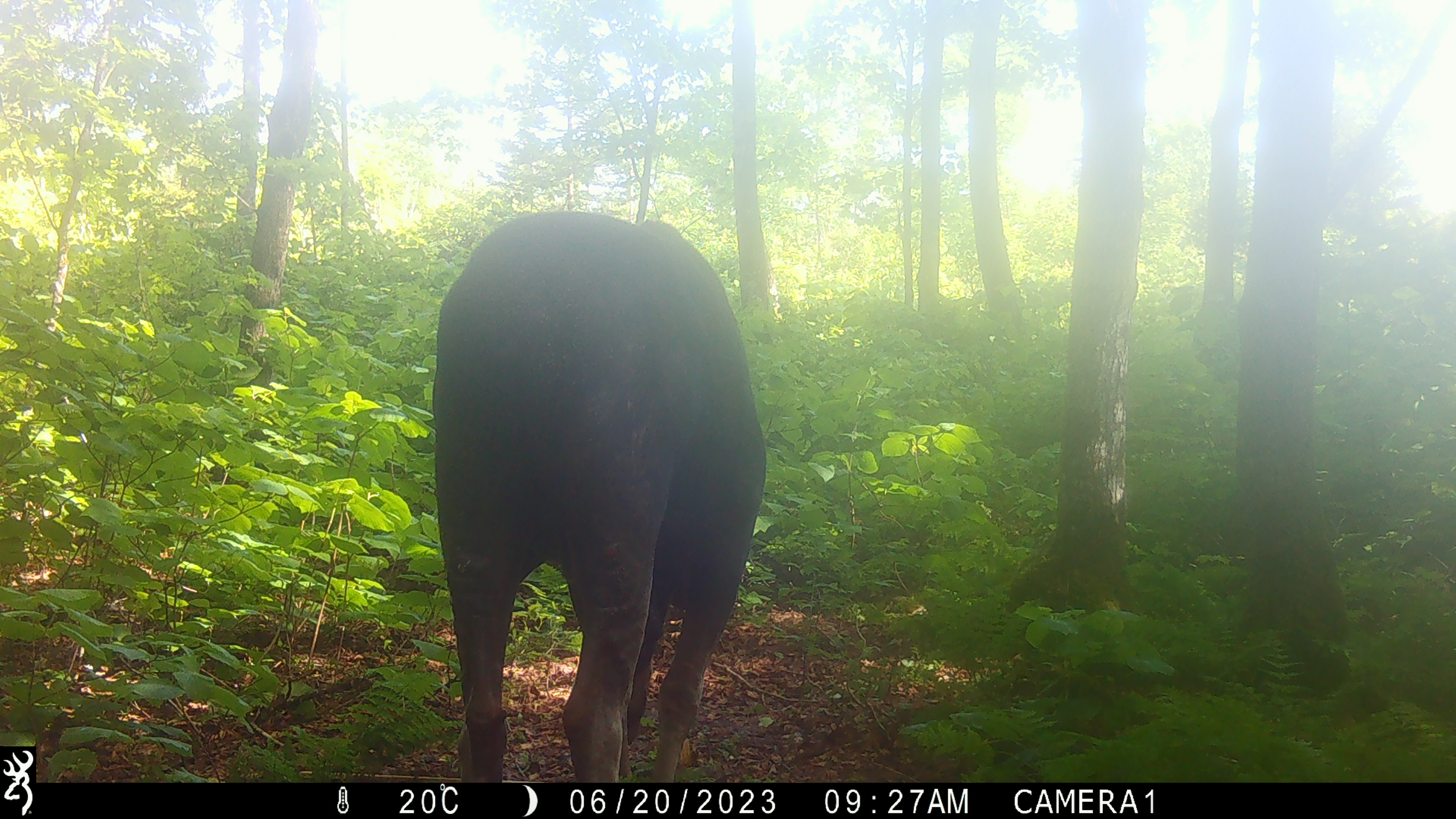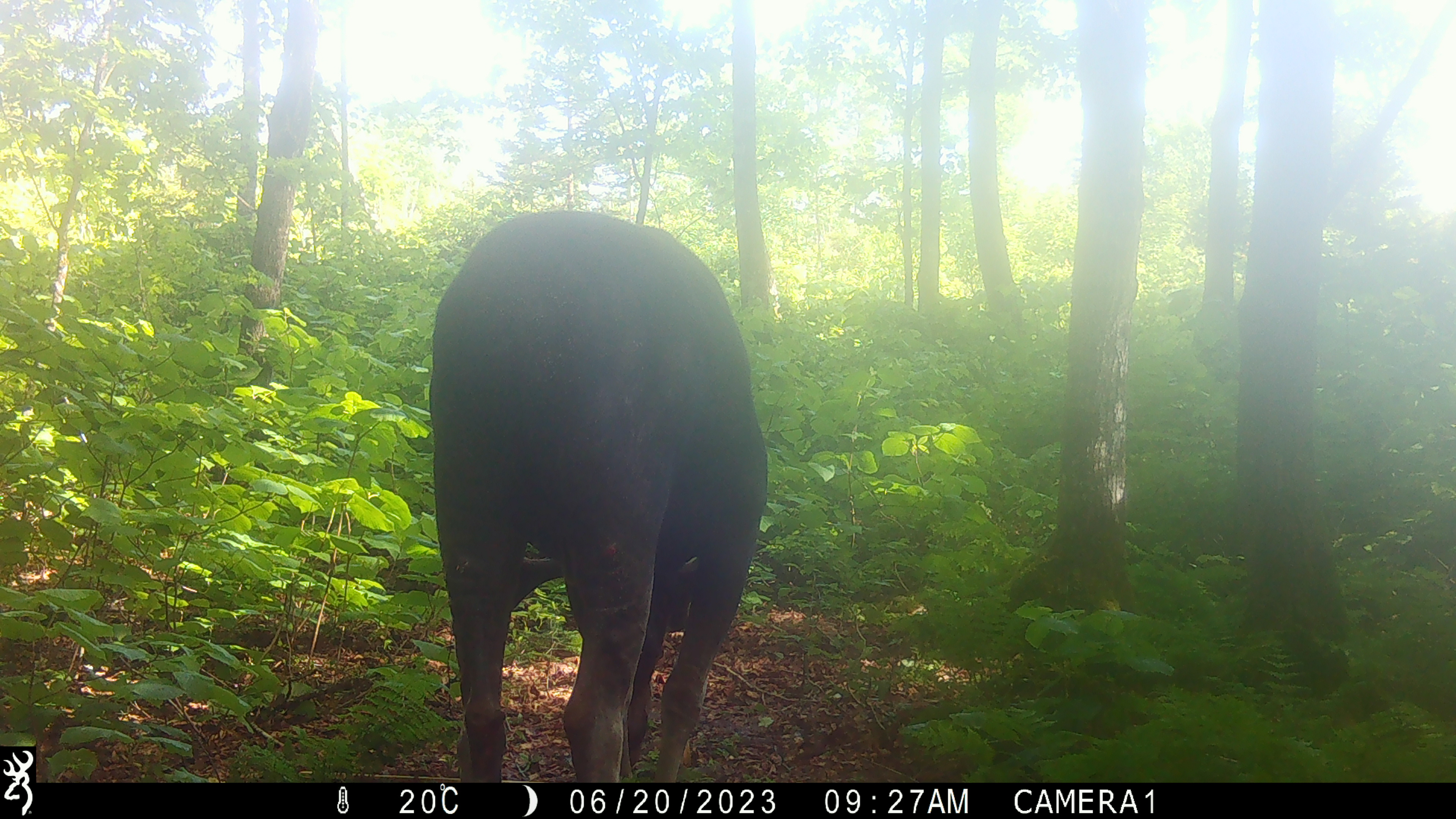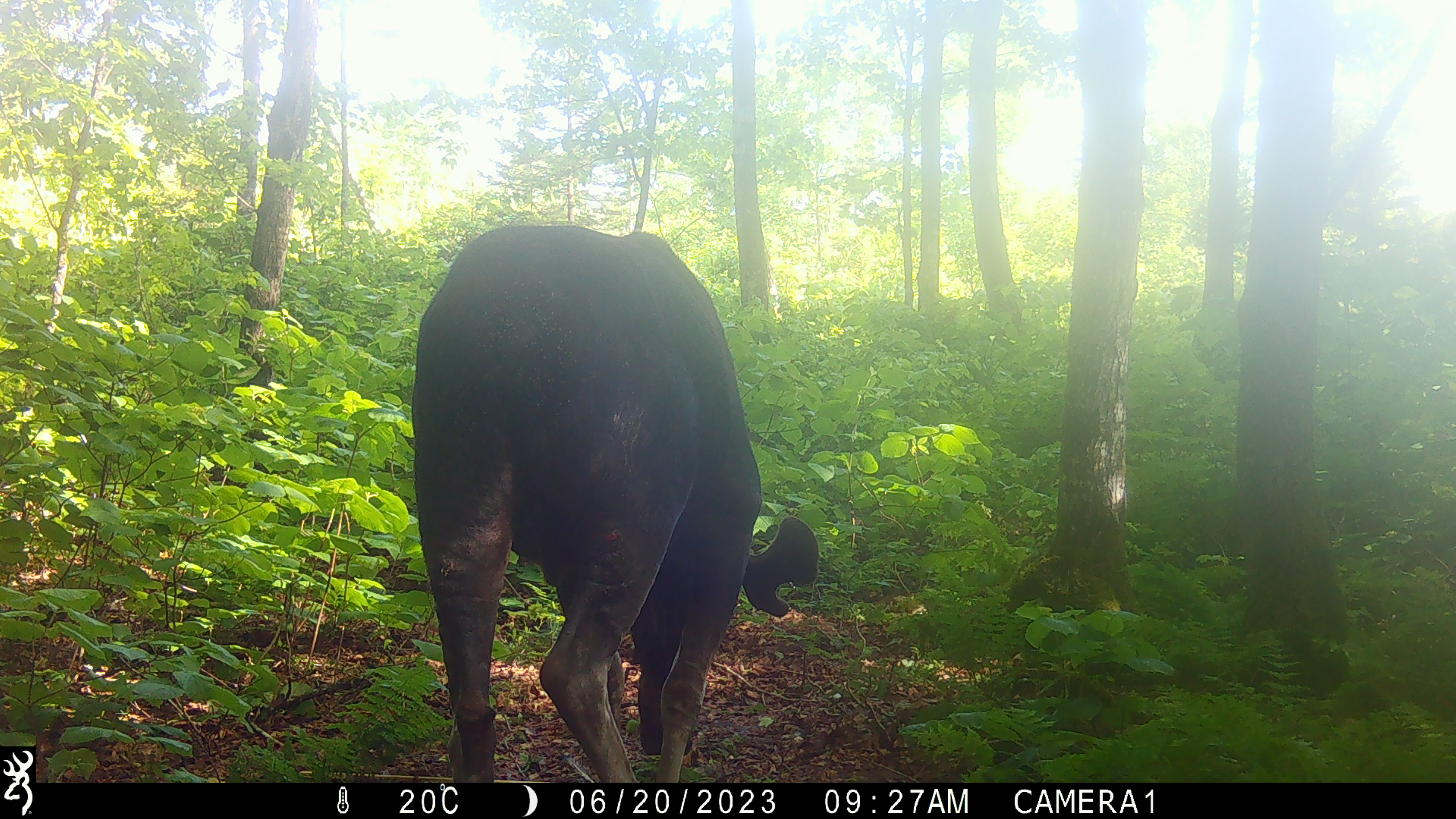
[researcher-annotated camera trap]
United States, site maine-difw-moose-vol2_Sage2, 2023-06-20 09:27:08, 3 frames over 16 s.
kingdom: Animalia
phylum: Chordata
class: Mammalia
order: Artiodactyla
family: Cervidae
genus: Alces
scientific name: Alces alces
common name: moose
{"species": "moose (Alces alces)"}